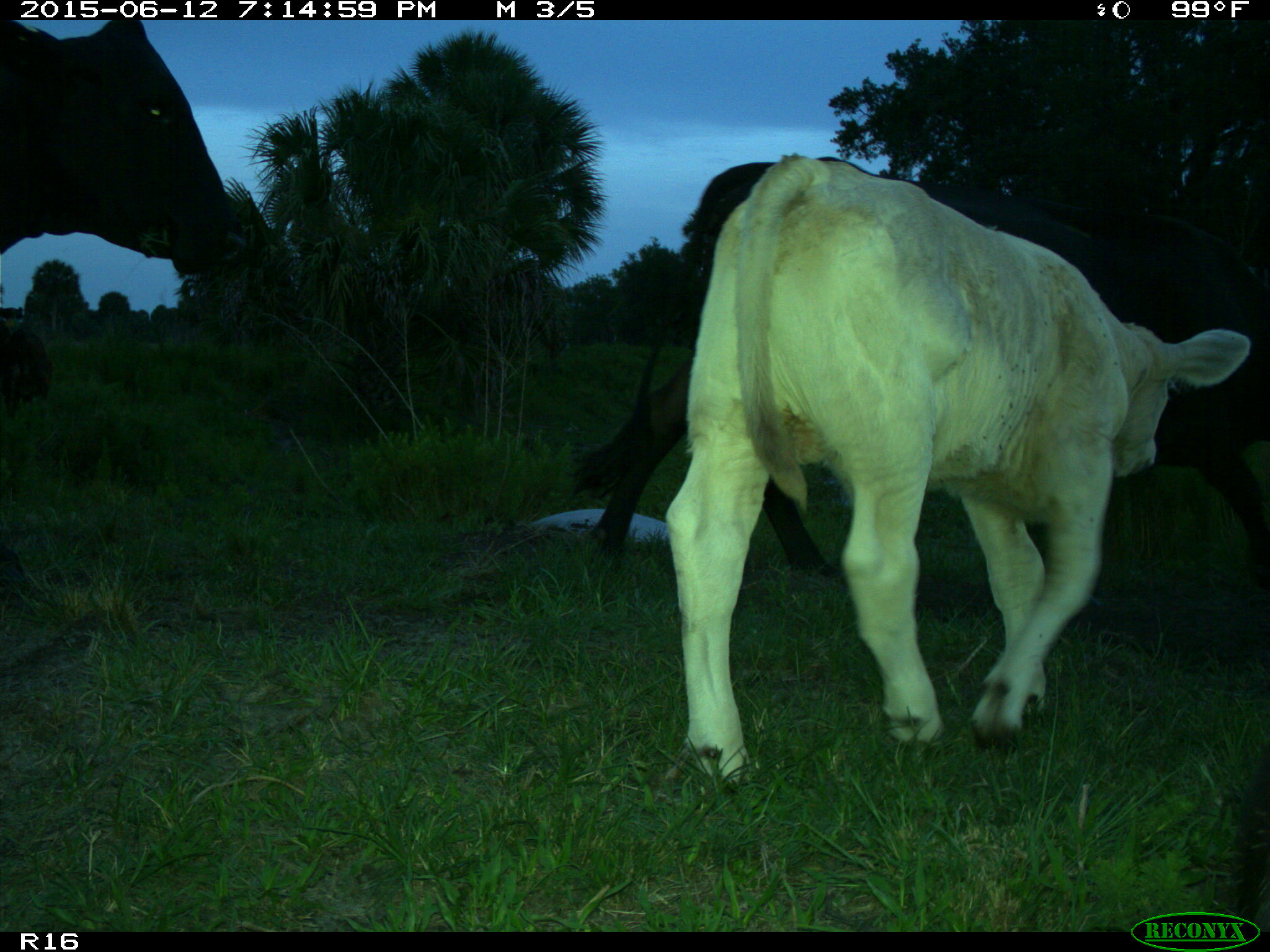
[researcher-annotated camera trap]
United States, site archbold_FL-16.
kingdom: Animalia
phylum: Chordata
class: Mammalia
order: Artiodactyla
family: Bovidae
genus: Bos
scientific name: Bos taurus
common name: domestic cow